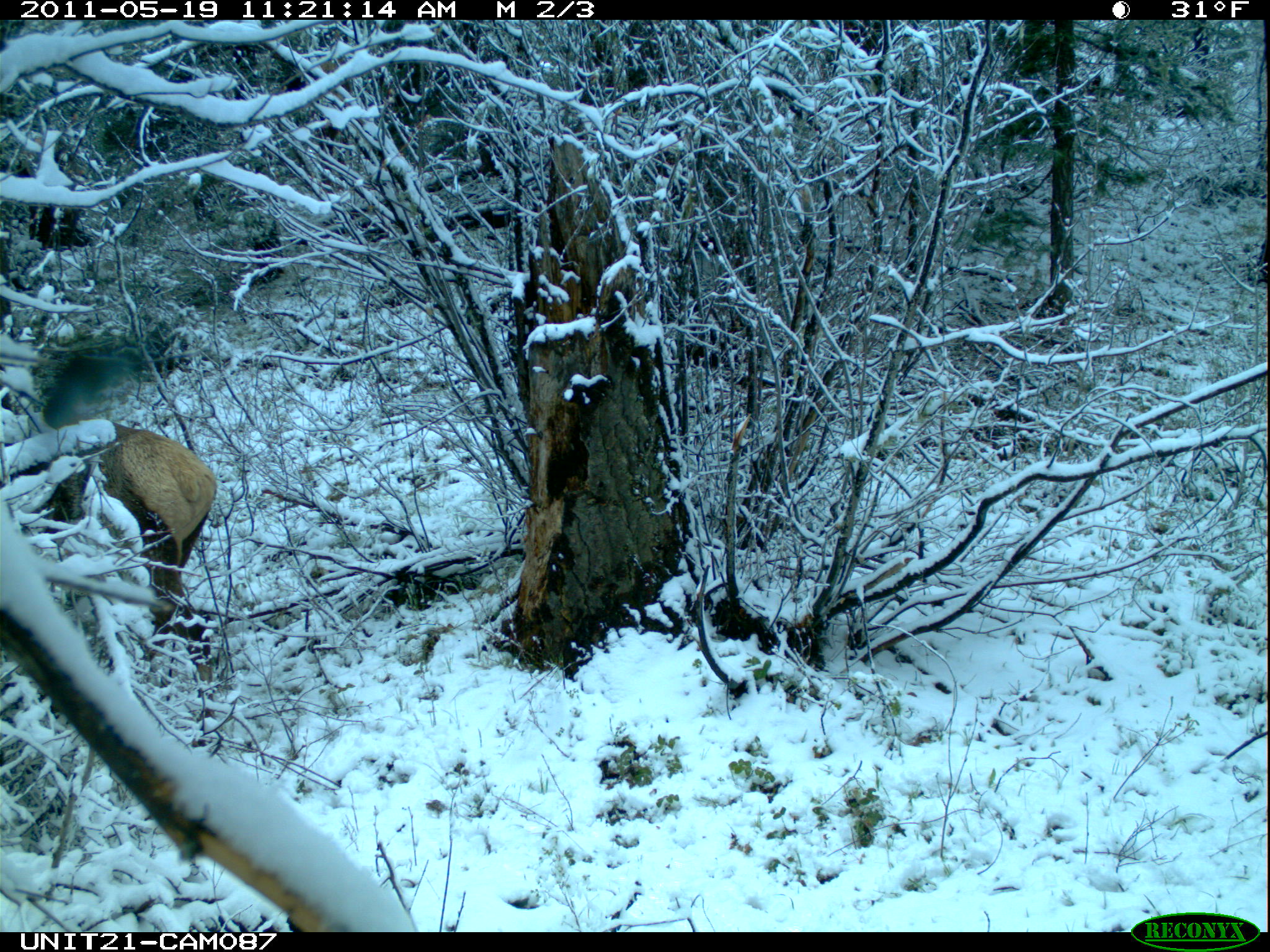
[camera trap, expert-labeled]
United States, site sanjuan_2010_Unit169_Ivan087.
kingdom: Animalia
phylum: Chordata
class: Mammalia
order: Artiodactyla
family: Cervidae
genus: Cervus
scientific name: Cervus elaphus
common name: red deer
Cervus elaphus (red deer).